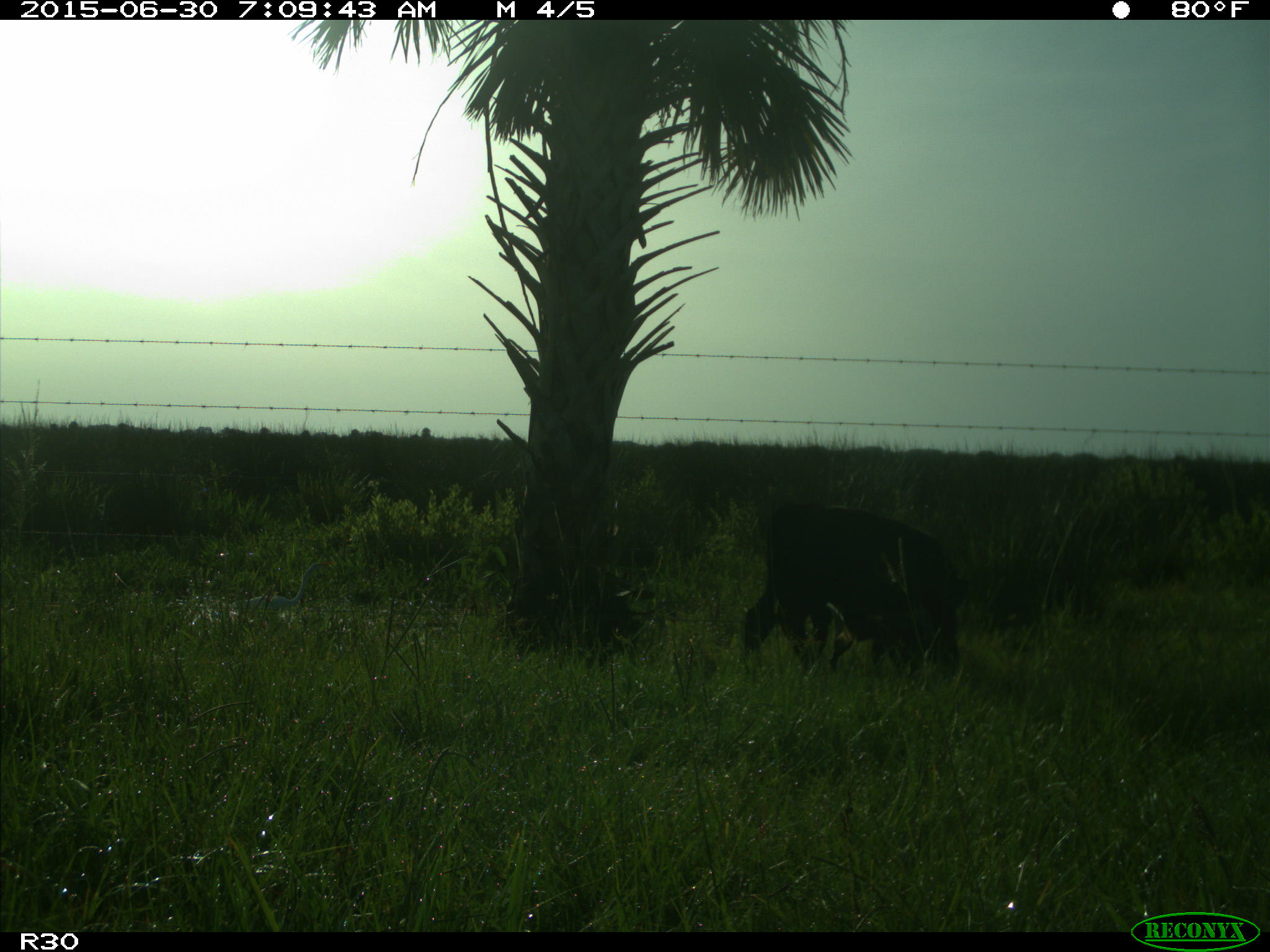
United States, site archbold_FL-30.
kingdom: Animalia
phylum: Chordata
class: Mammalia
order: Artiodactyla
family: Bovidae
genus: Bos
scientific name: Bos taurus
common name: domestic cow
Bos taurus (domestic cow).